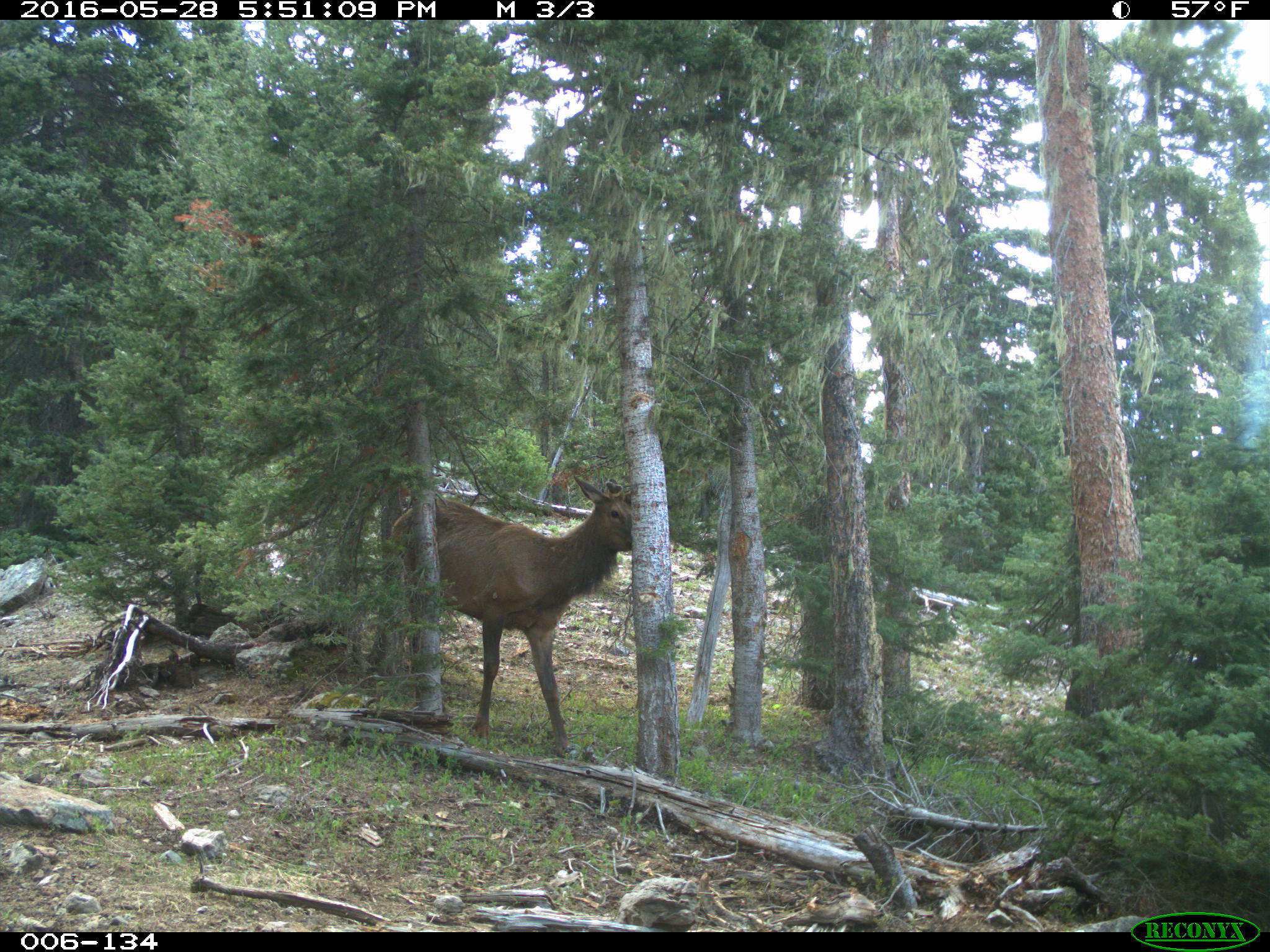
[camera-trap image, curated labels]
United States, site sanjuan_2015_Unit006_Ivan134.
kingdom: Animalia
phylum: Chordata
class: Mammalia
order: Artiodactyla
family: Cervidae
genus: Cervus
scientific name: Cervus elaphus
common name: red deer